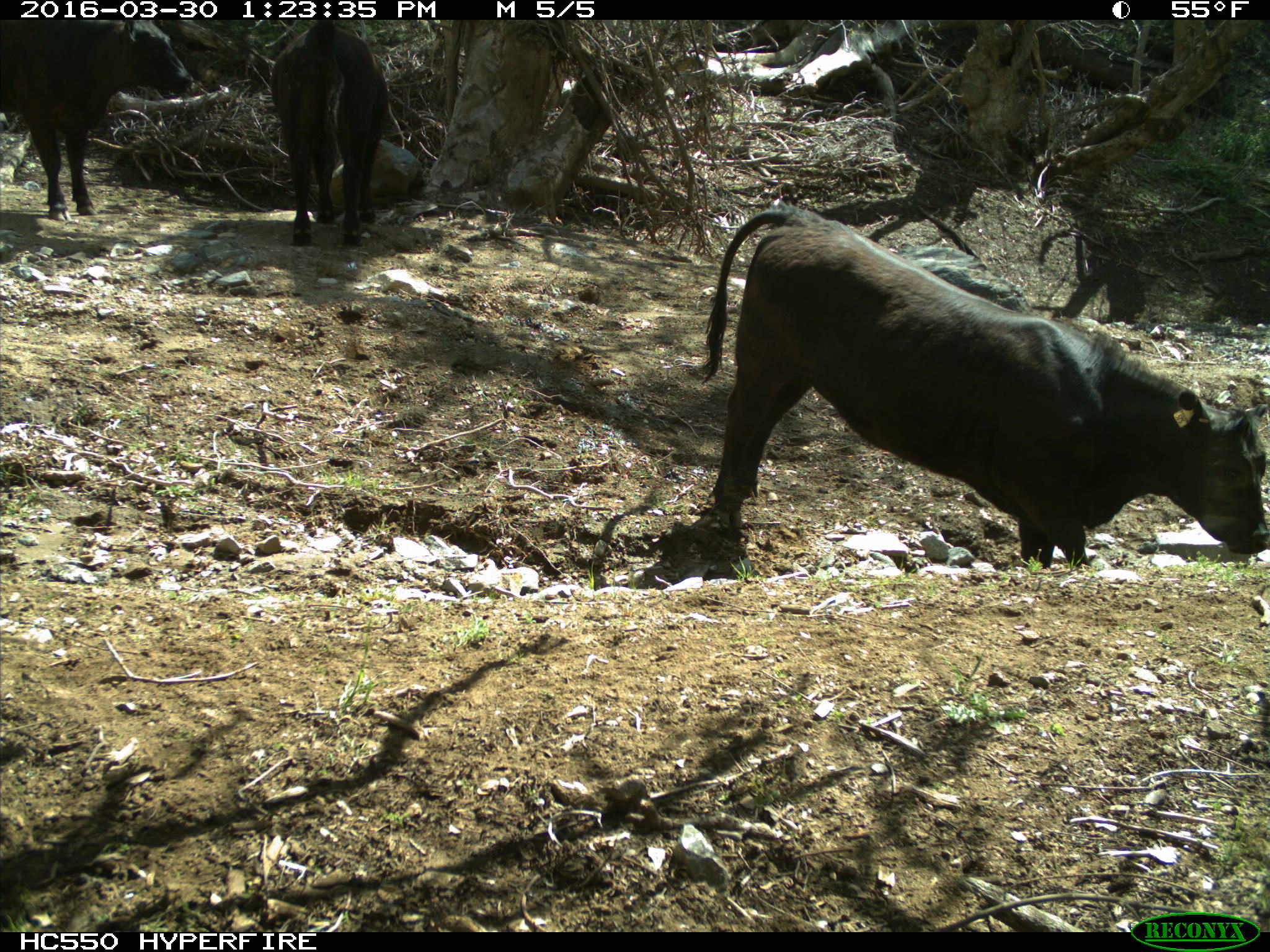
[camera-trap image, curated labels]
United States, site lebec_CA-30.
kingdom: Animalia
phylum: Chordata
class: Mammalia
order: Artiodactyla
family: Bovidae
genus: Bos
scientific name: Bos taurus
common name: domestic cow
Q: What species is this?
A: Bos taurus (domestic cow).